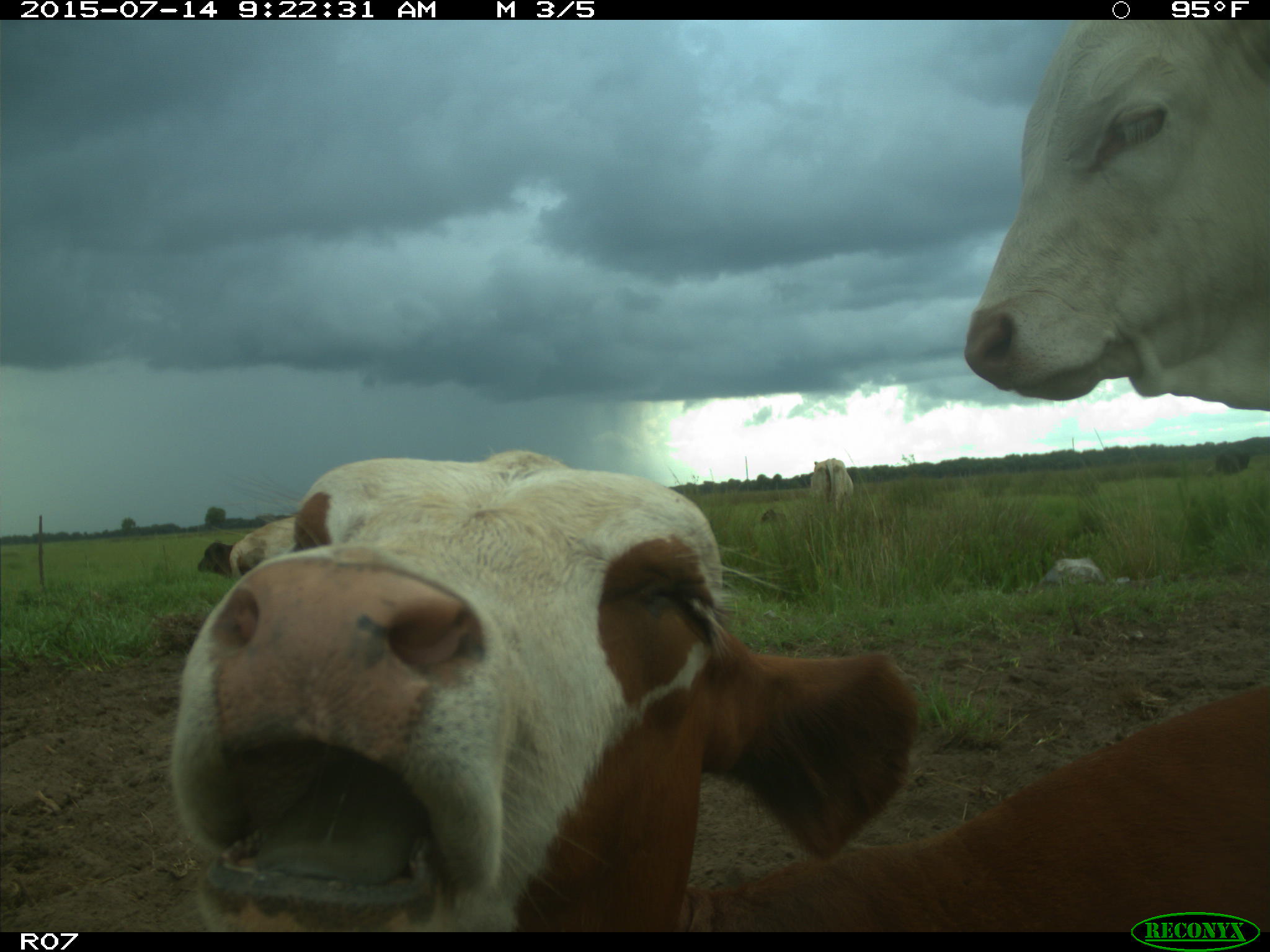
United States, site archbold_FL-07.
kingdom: Animalia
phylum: Chordata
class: Mammalia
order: Artiodactyla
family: Bovidae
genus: Bos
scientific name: Bos taurus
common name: domestic cow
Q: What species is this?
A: Bos taurus (domestic cow).